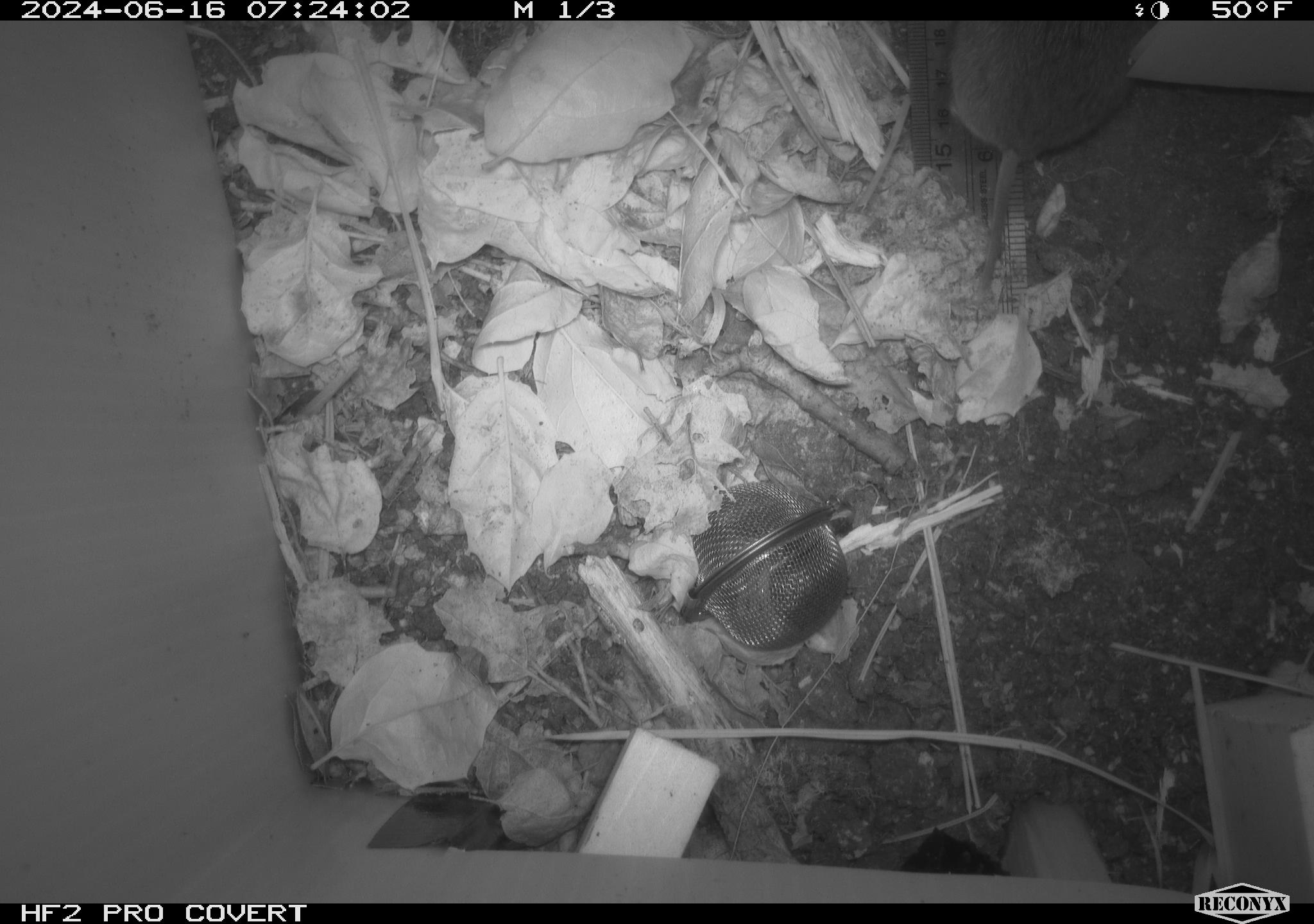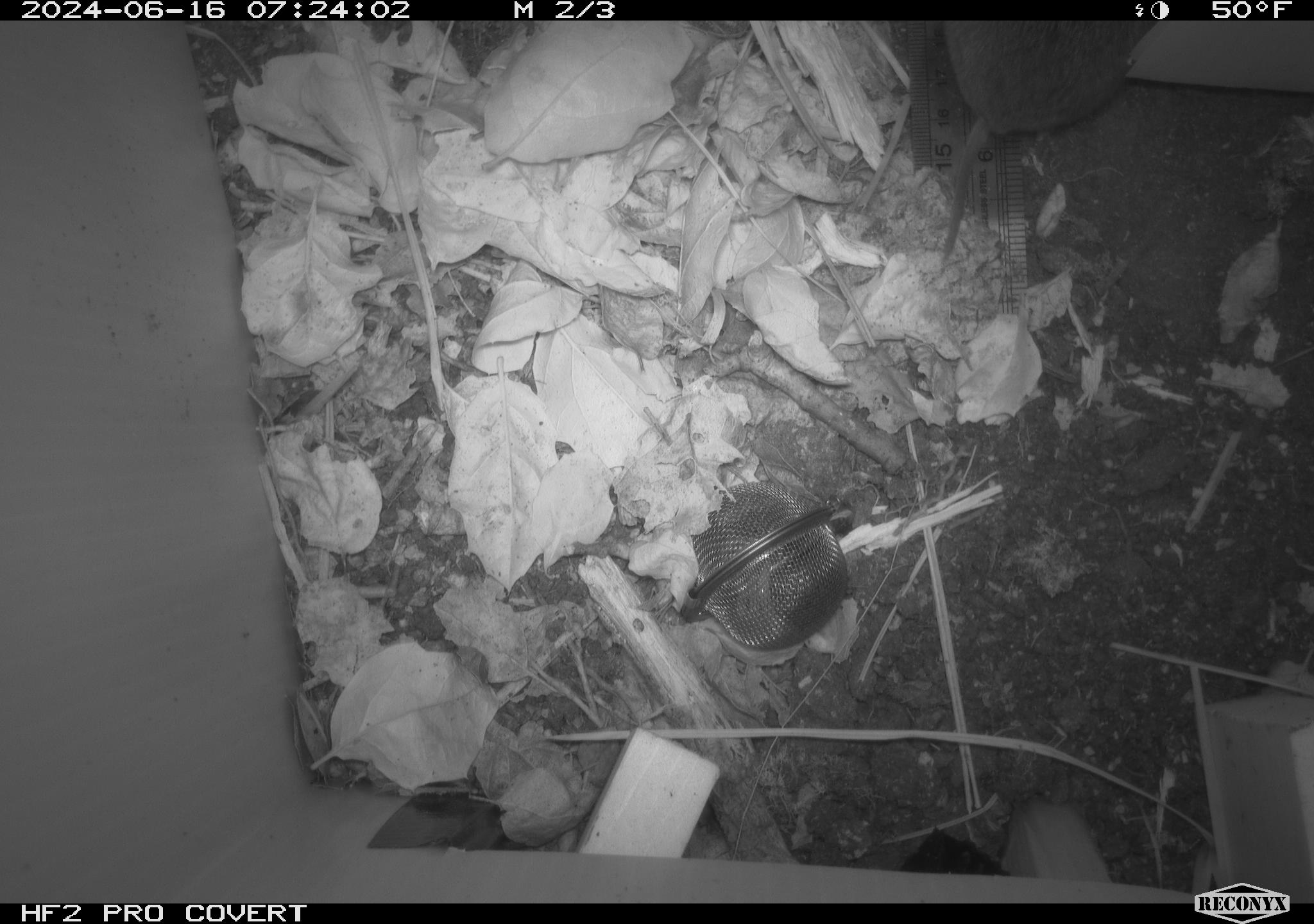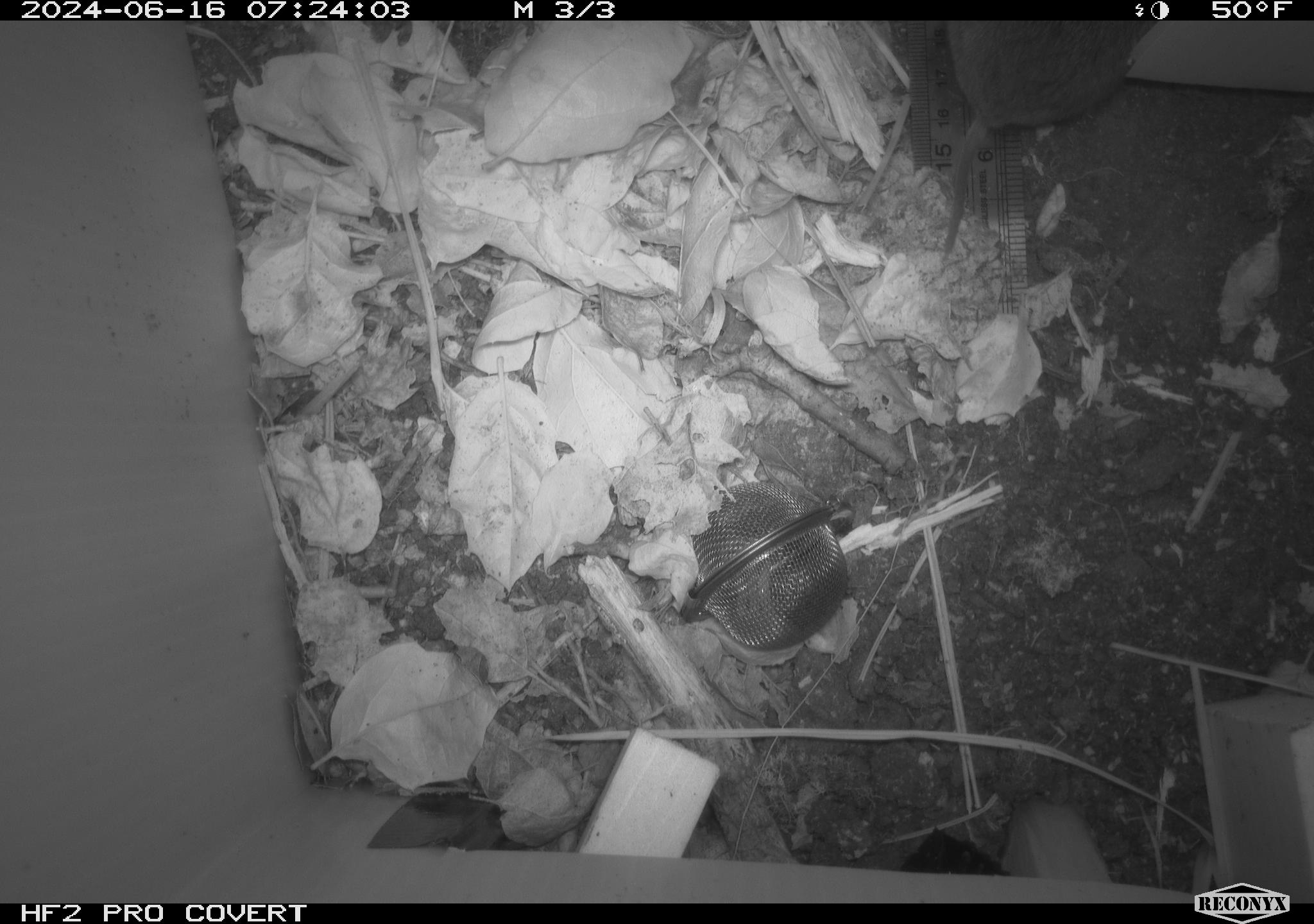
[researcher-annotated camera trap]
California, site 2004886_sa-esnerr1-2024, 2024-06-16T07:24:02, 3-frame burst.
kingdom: Animalia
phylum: Chordata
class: Mammalia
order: Rodentia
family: Cricetidae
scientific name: Cricetidae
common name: hamsters, voles, lemmings, and allies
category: cricetidae family